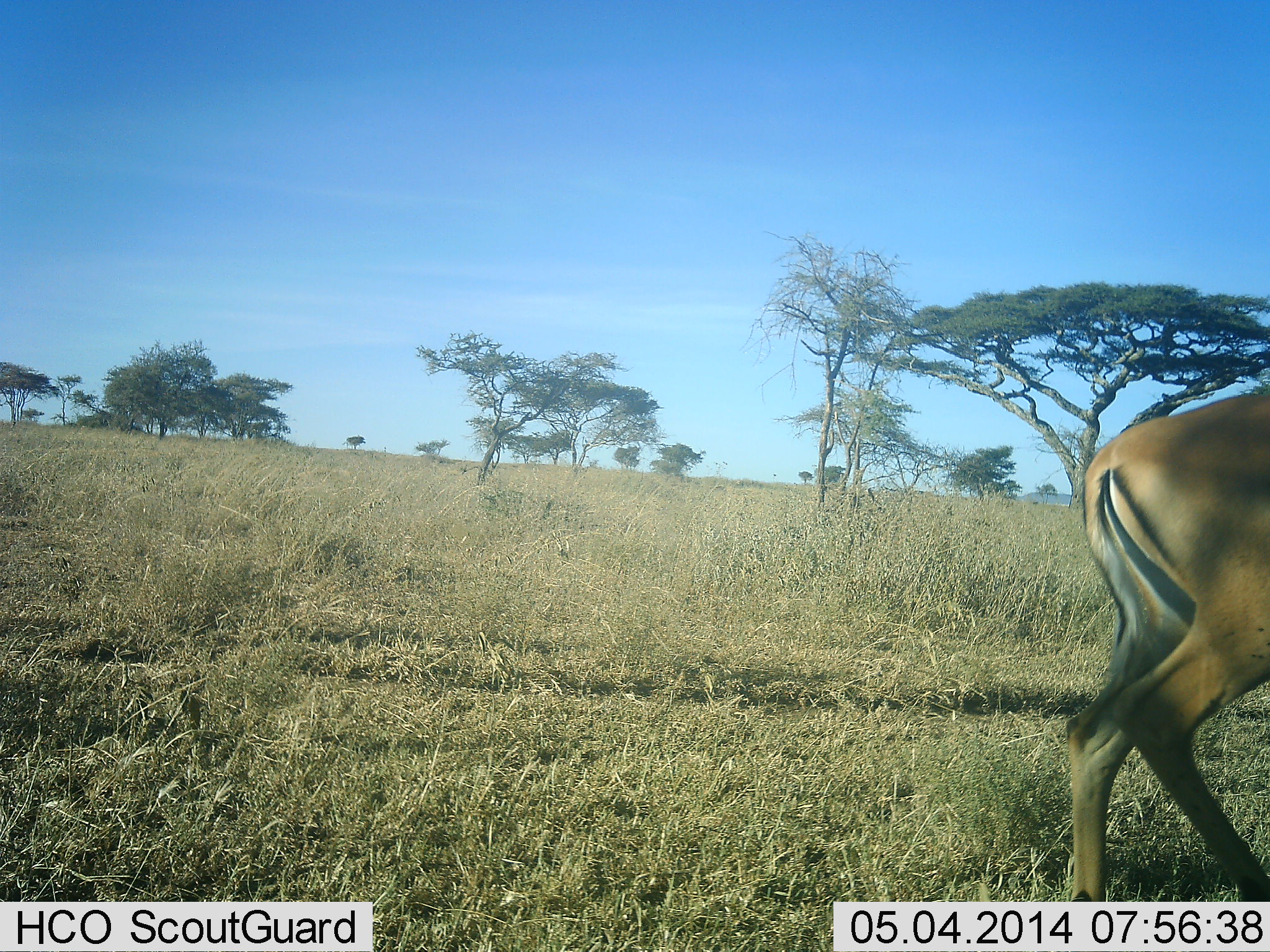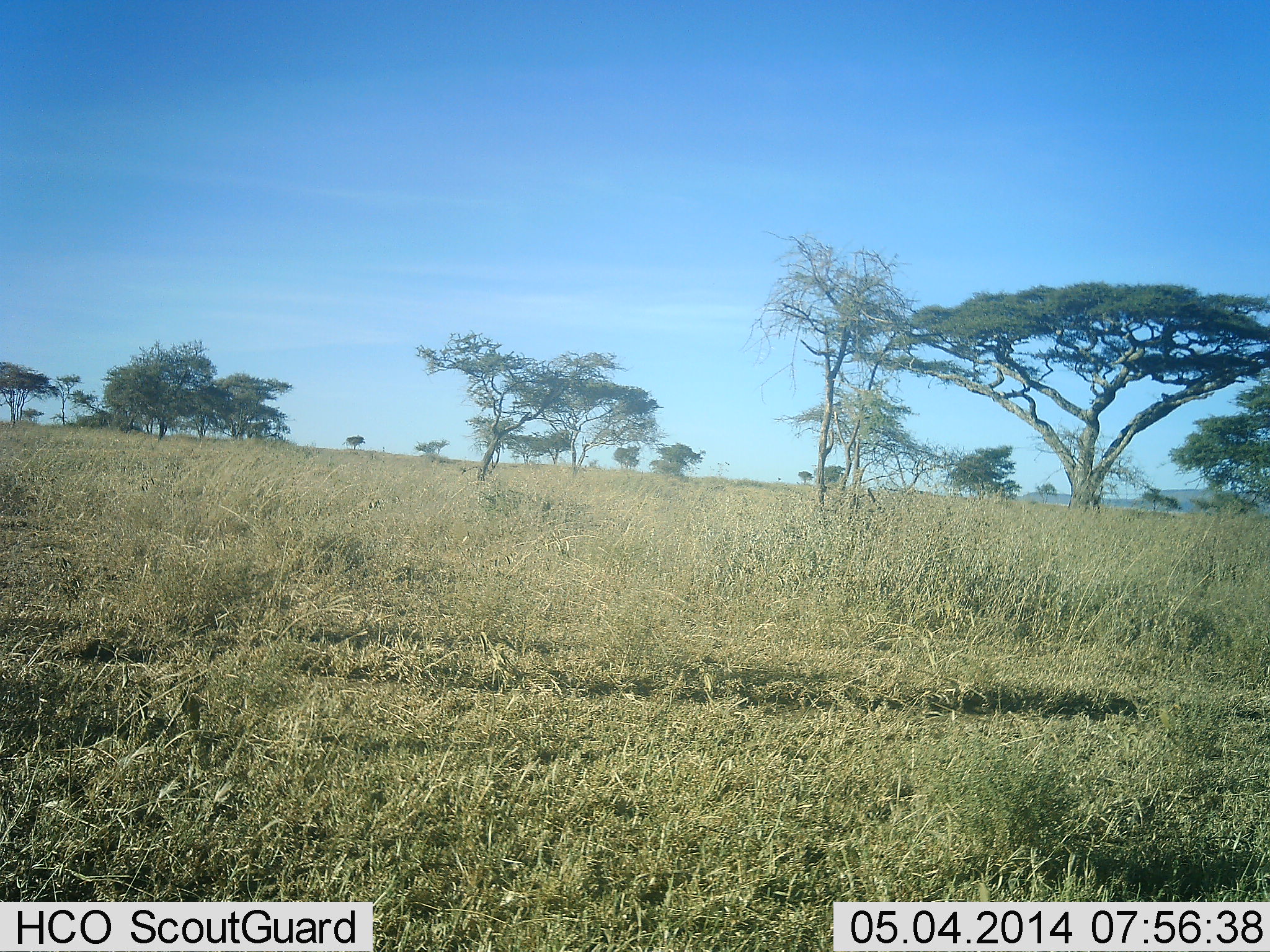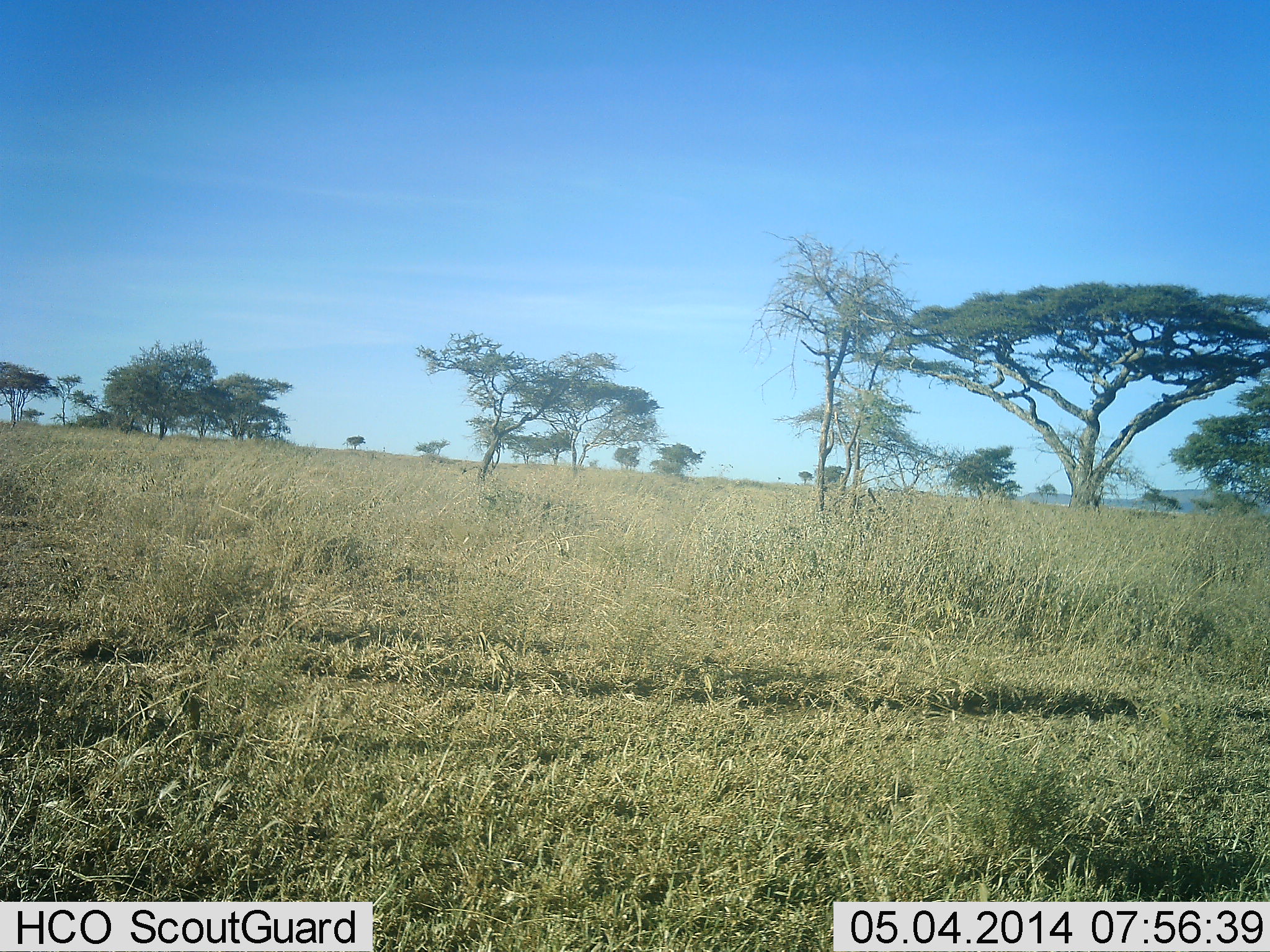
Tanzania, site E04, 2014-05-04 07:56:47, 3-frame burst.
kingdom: Animalia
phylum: Chordata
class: Mammalia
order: Artiodactyla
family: Bovidae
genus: Aepyceros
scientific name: Aepyceros melampus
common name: impala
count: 1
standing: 0%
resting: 0%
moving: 100%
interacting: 0%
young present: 0%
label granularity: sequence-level